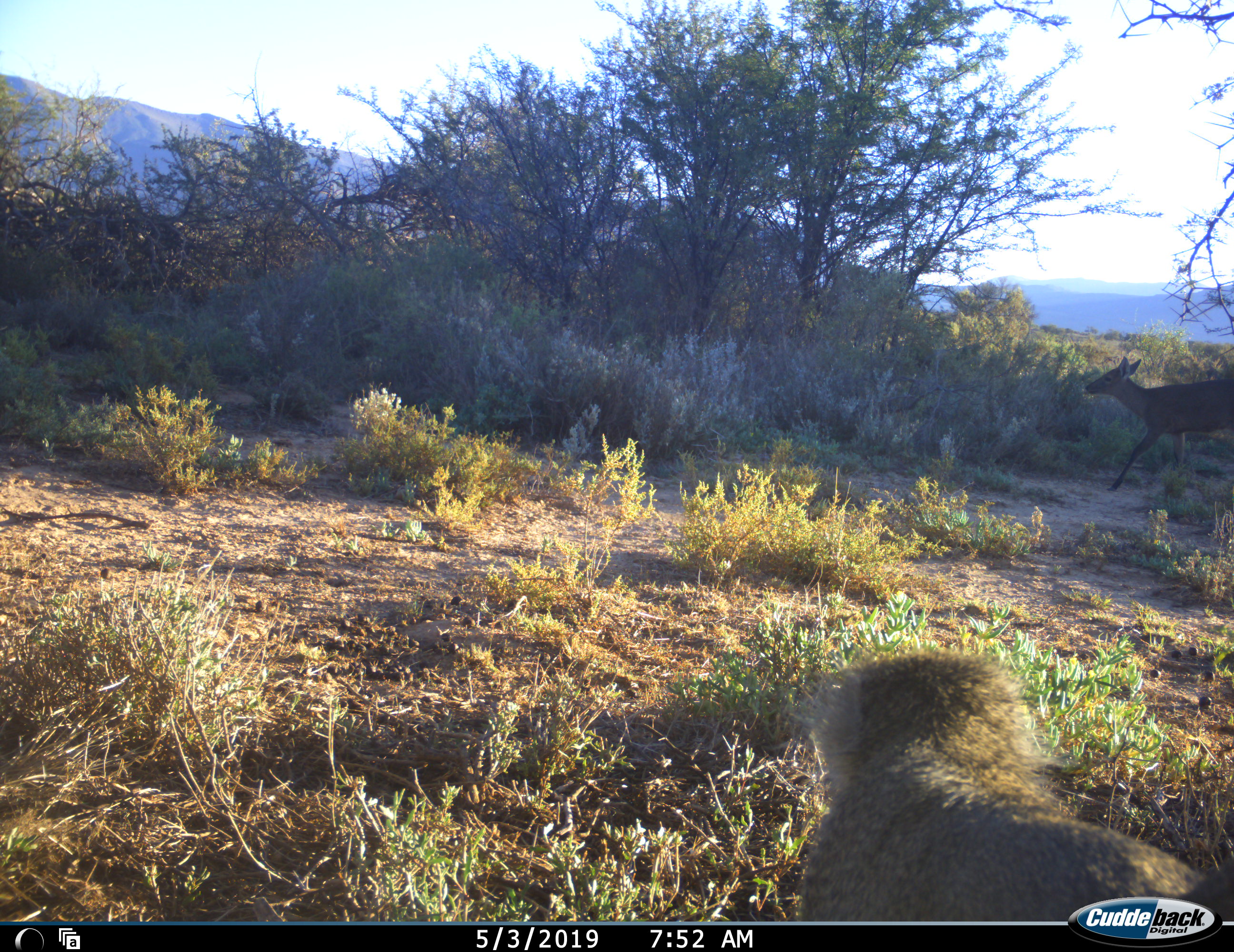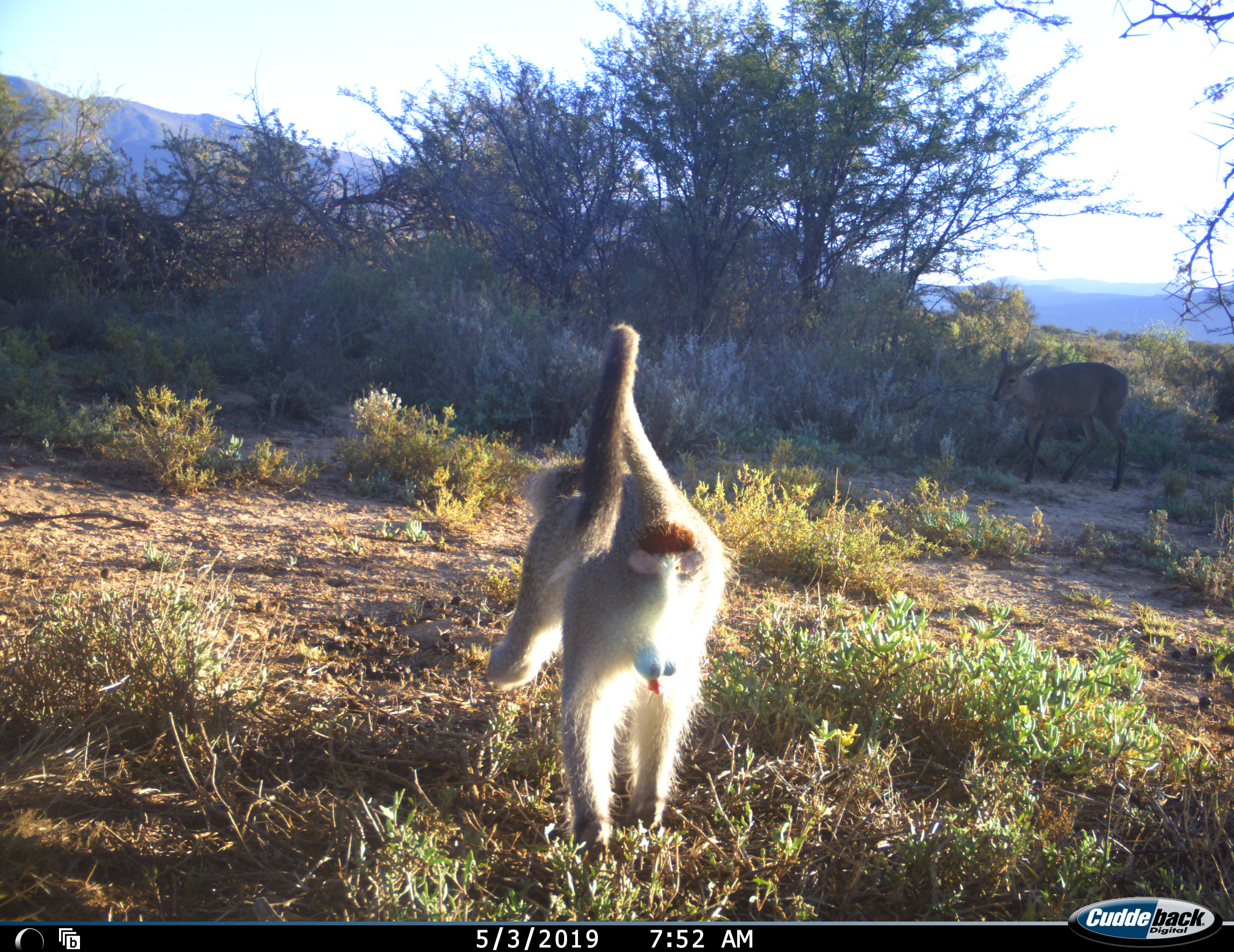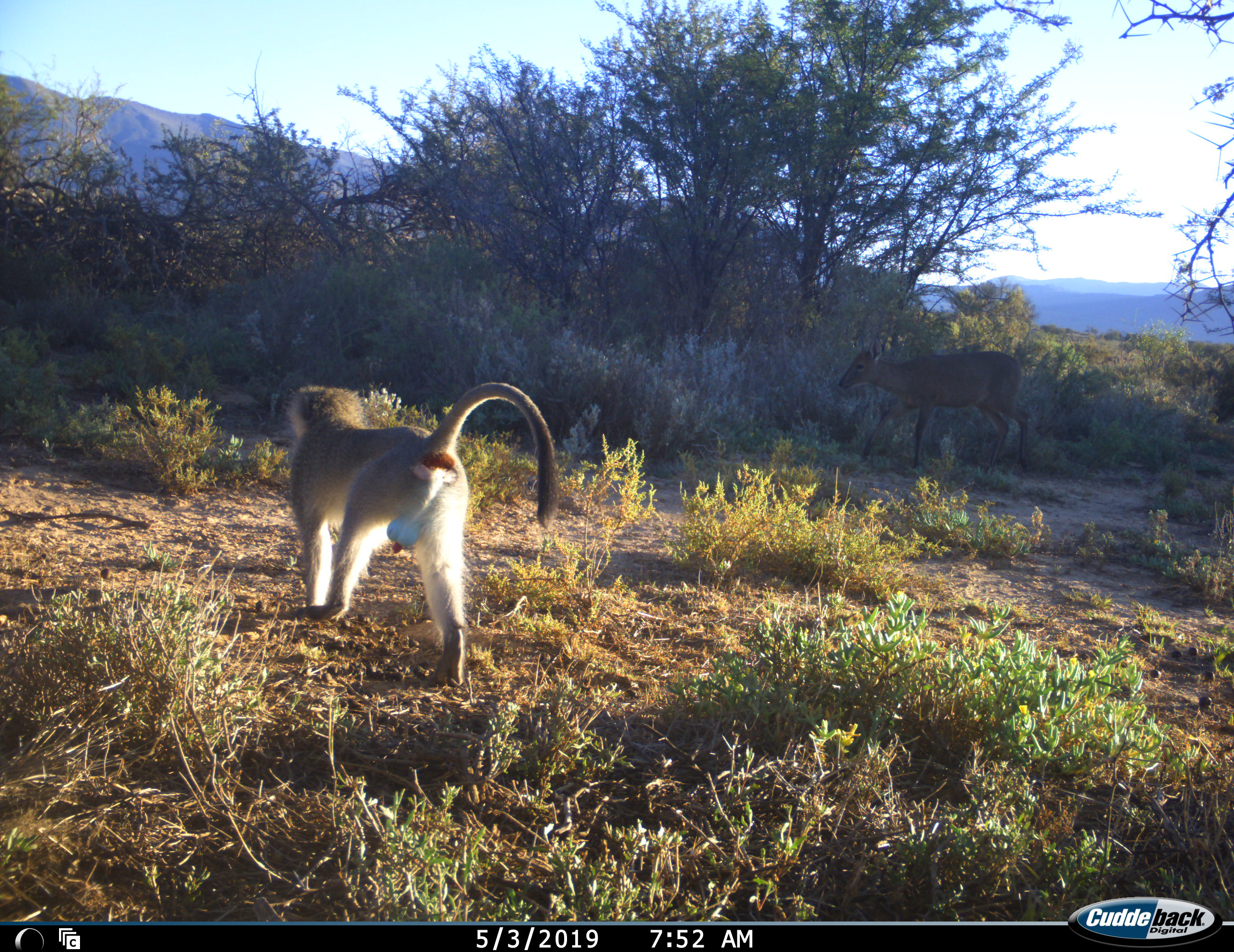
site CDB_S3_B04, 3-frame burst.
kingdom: Animalia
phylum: Chordata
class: Mammalia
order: Artiodactyla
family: Bovidae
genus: Sylvicapra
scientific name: Sylvicapra grimmia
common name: common duiker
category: duikercommongrey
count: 1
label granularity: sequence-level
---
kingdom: Animalia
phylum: Chordata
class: Mammalia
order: Primates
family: Cercopithecidae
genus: Chlorocebus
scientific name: Chlorocebus pygerythrus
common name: vervet monkey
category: monkeyvervet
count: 1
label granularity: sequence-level